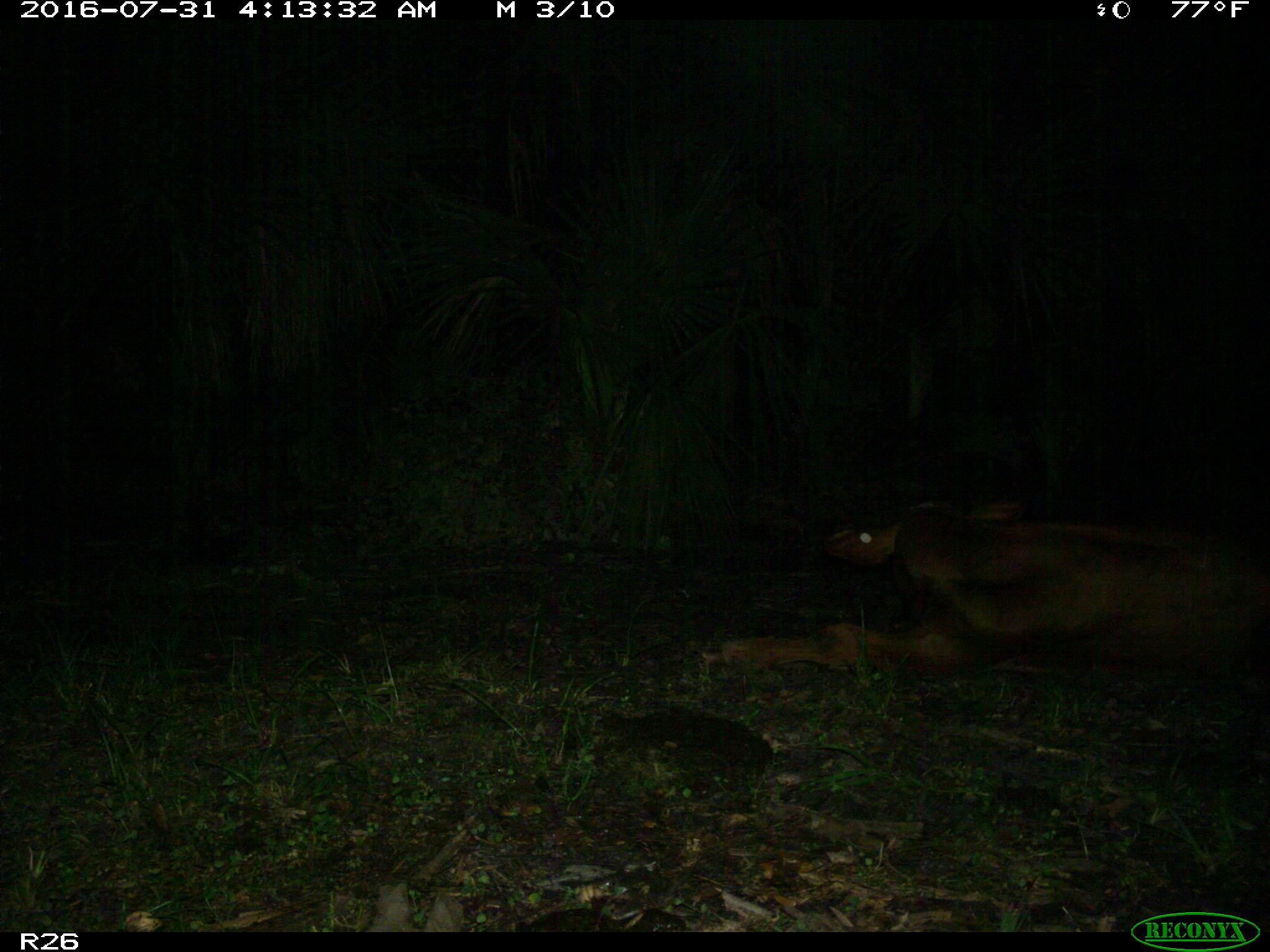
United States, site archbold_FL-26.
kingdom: Animalia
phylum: Chordata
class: Mammalia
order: Artiodactyla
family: Bovidae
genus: Bos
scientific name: Bos taurus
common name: domestic cow